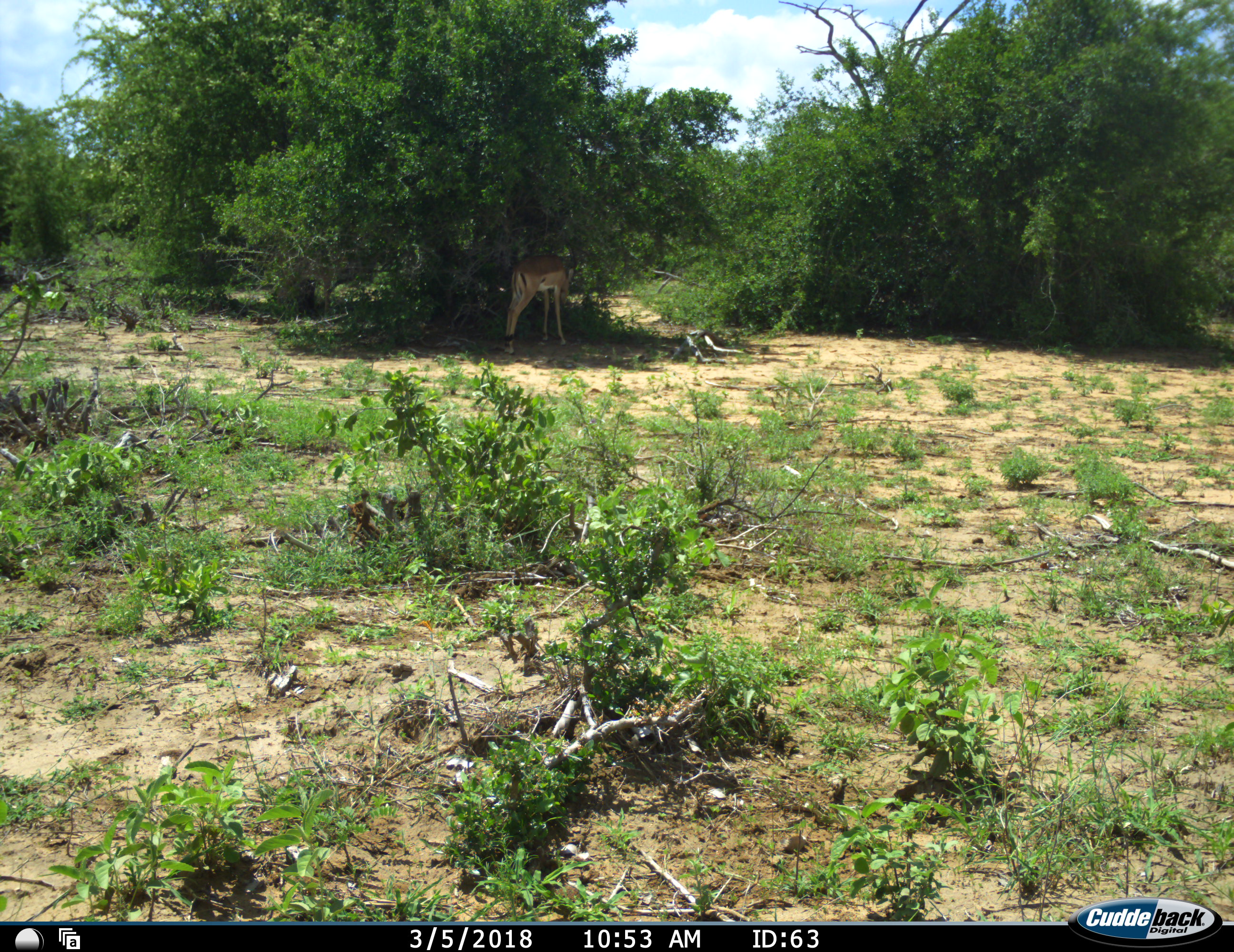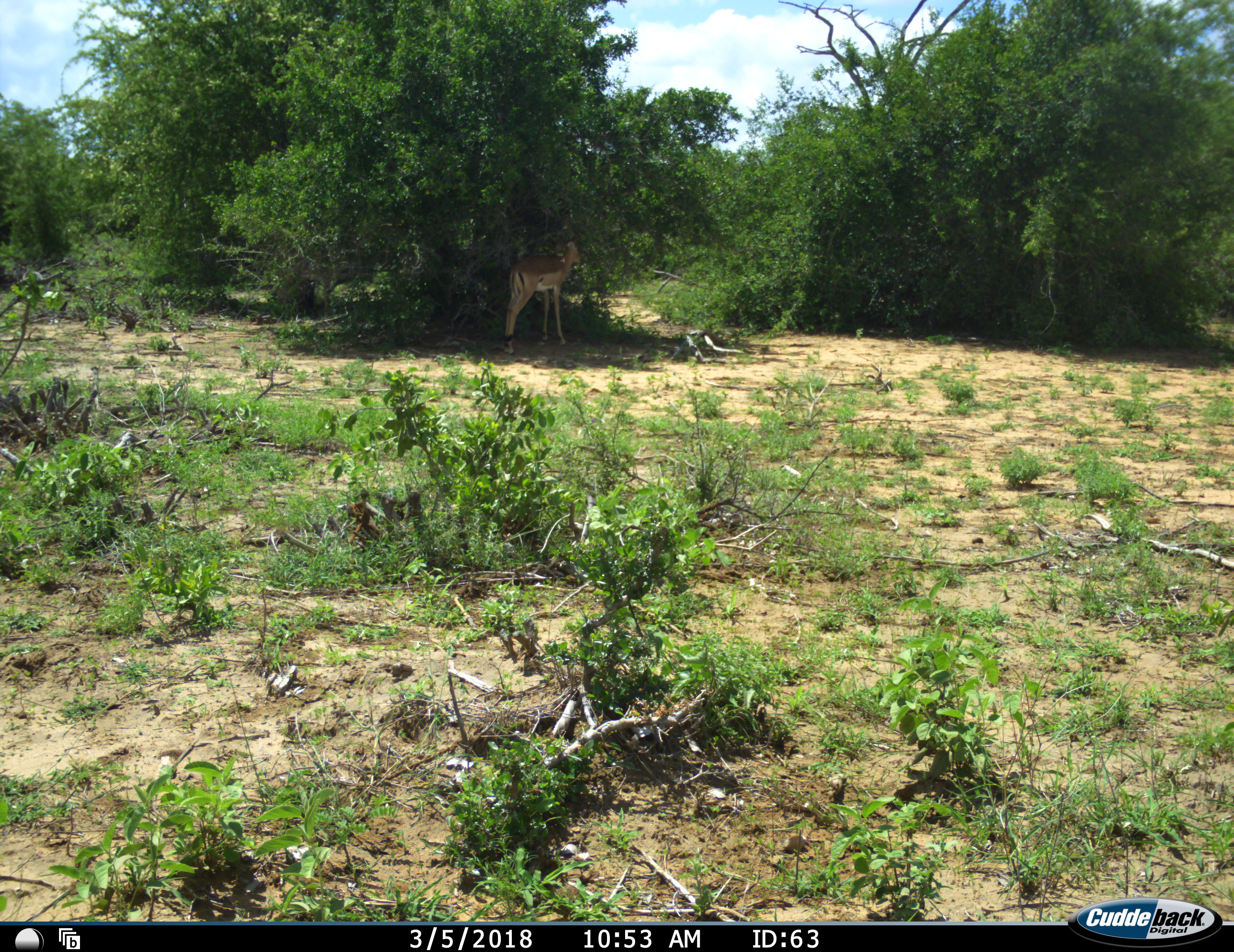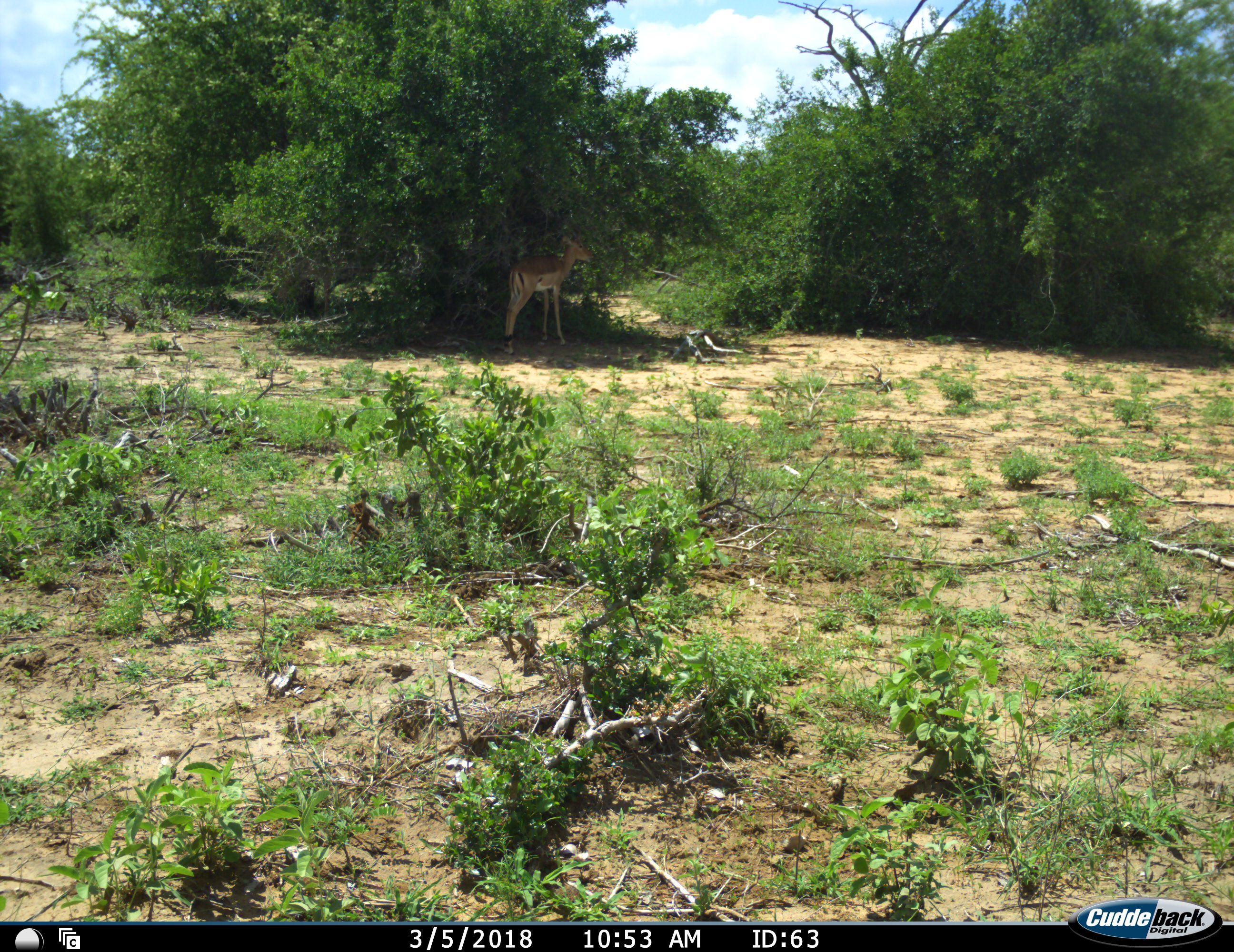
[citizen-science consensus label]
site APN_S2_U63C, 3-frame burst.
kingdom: Animalia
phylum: Chordata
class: Mammalia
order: Artiodactyla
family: Bovidae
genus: Aepyceros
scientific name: Aepyceros melampus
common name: impala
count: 1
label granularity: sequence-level